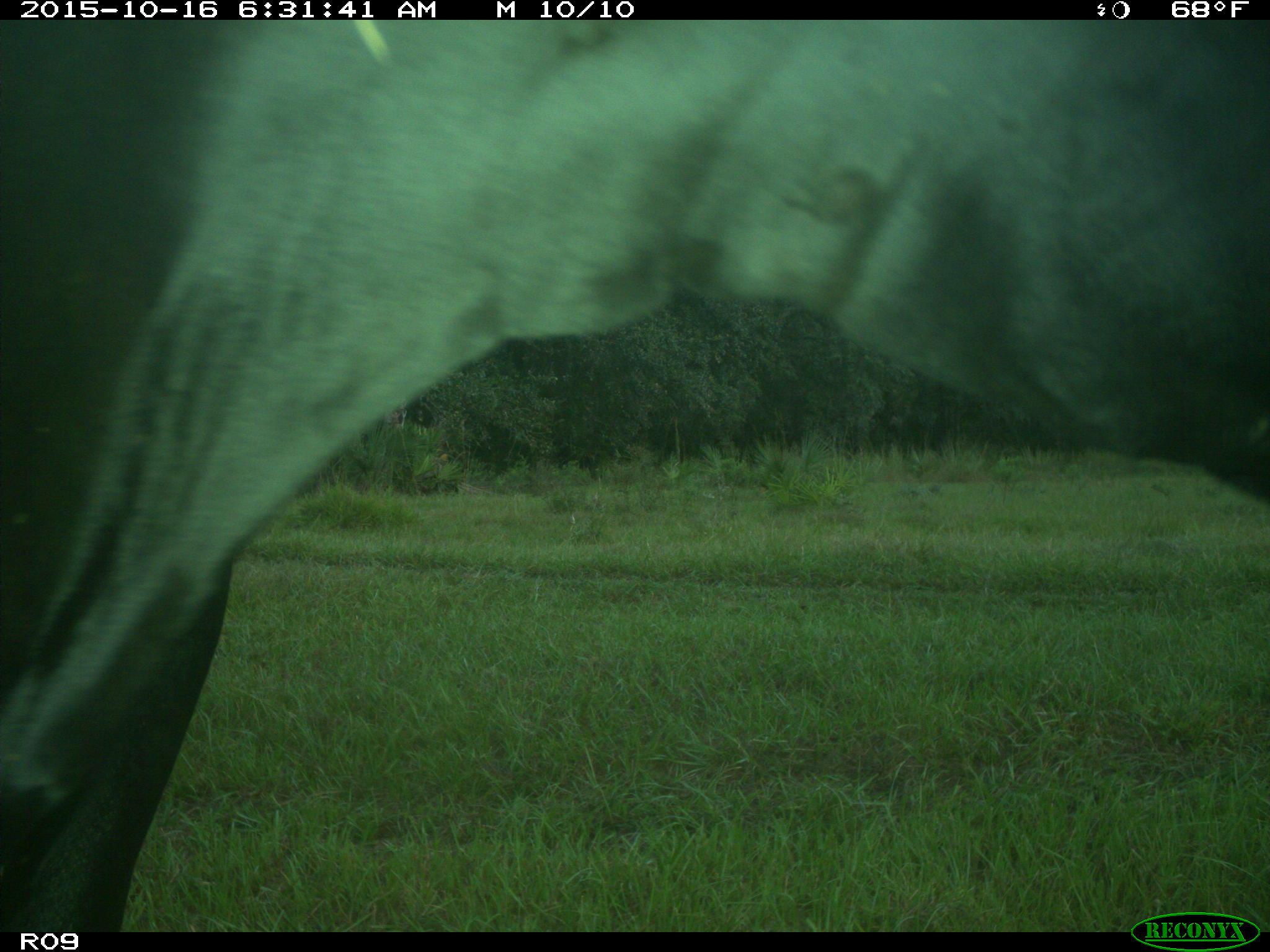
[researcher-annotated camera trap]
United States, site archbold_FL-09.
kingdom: Animalia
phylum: Chordata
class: Mammalia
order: Artiodactyla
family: Bovidae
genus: Bos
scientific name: Bos taurus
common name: domestic cow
Bos taurus (domestic cow).